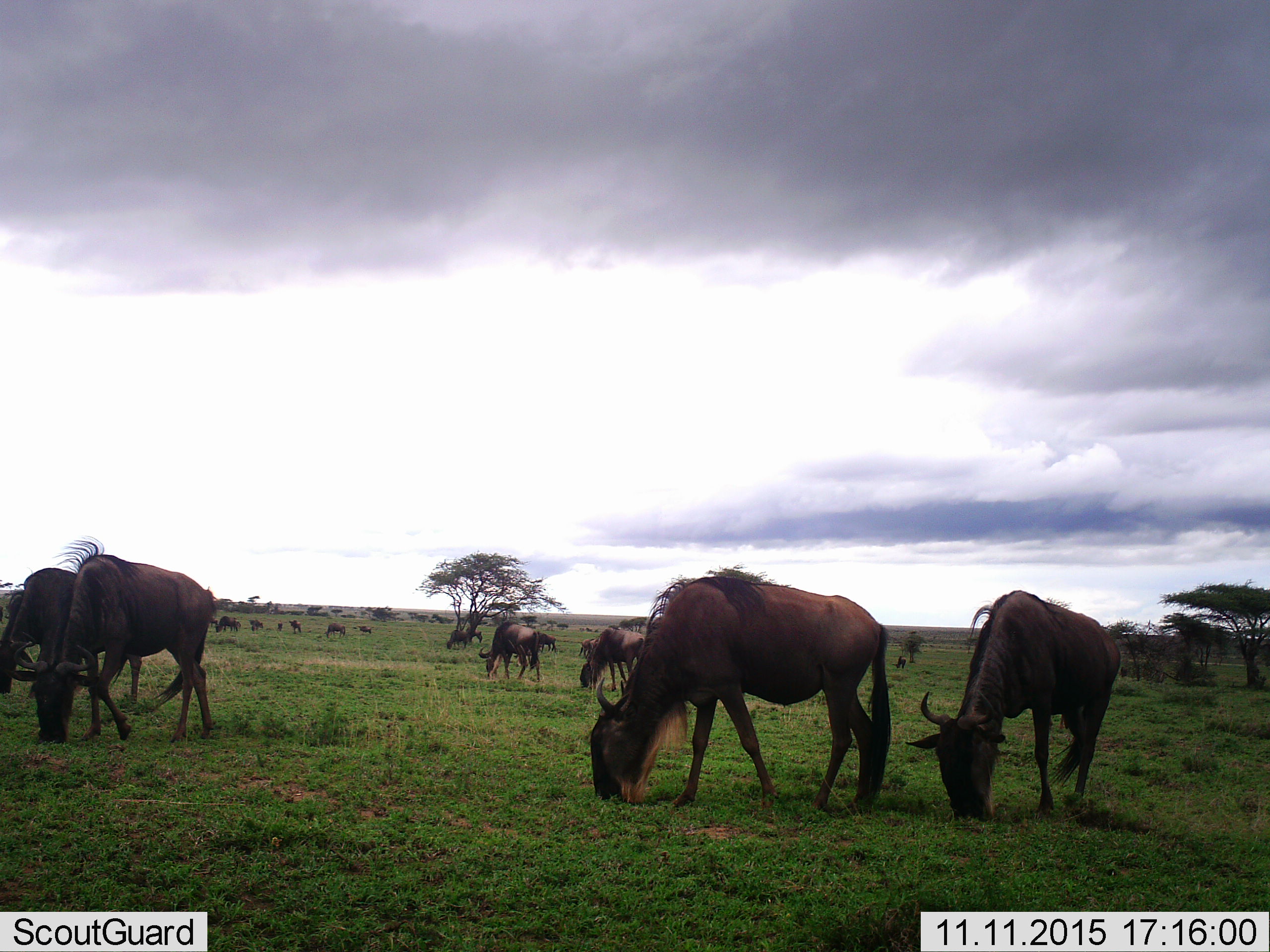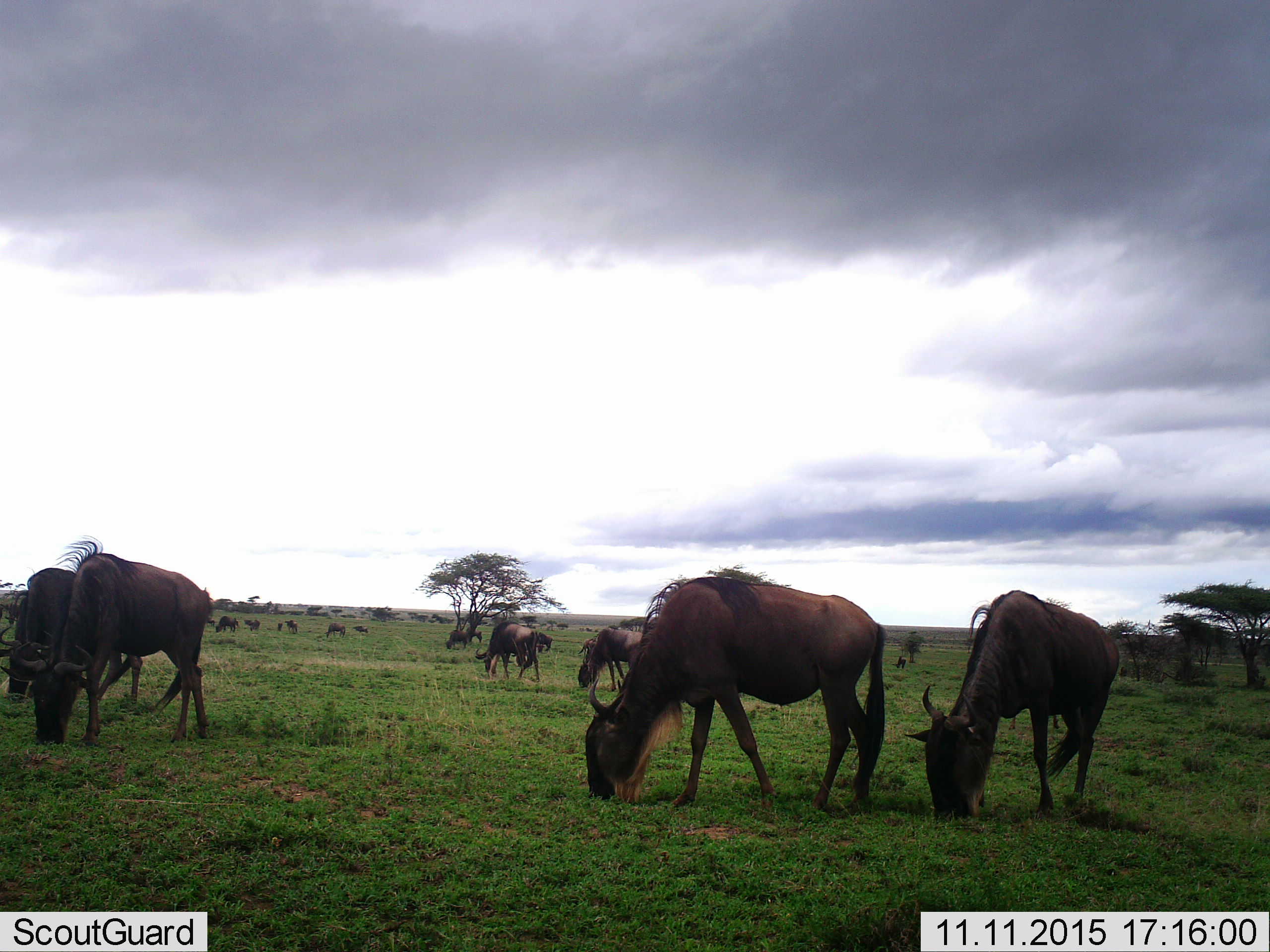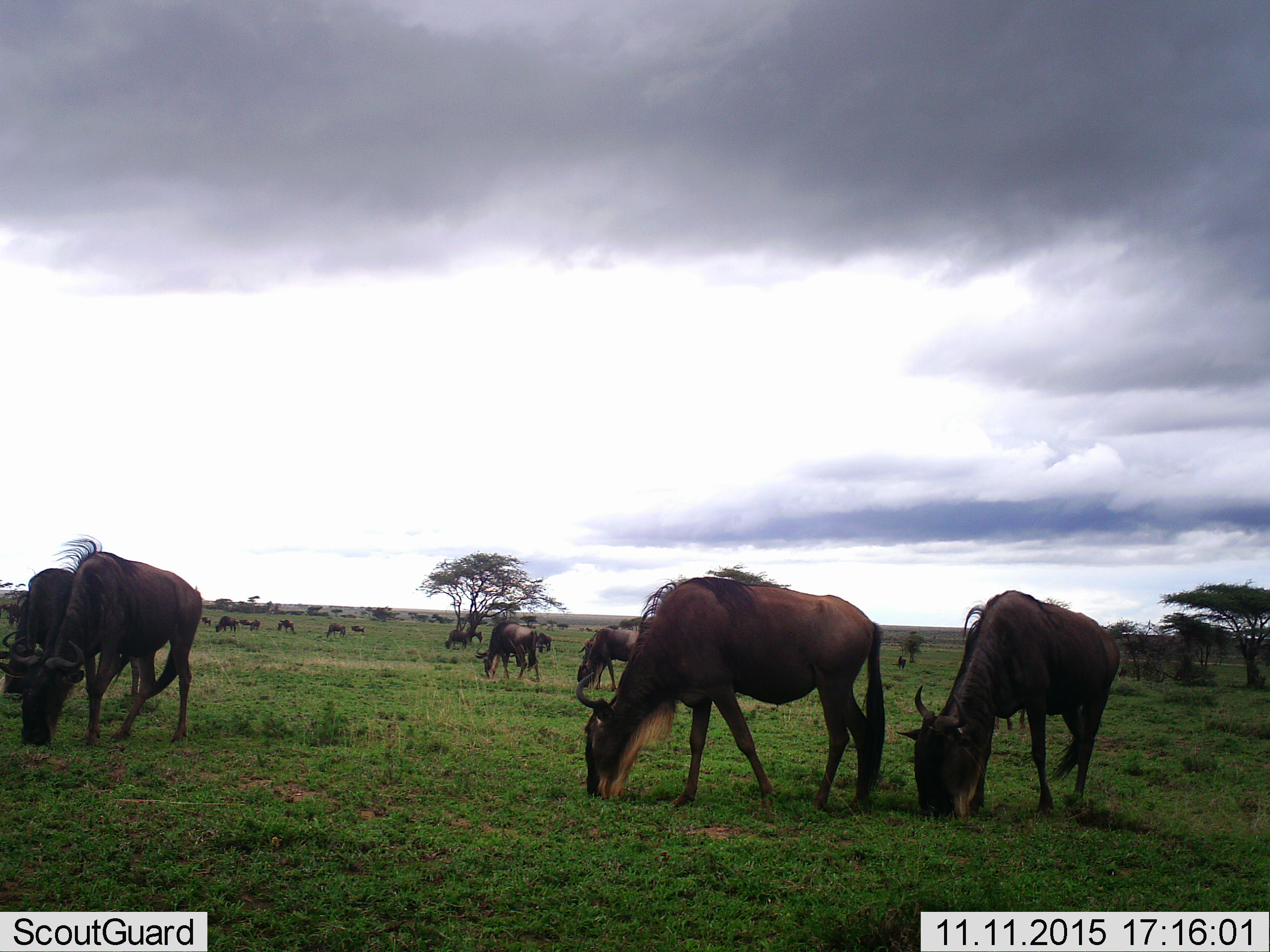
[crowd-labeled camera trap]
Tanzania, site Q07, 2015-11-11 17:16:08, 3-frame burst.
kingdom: Animalia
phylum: Chordata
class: Mammalia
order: Artiodactyla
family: Bovidae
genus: Connochaetes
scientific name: Connochaetes taurinus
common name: blue wildebeest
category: wildebeest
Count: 11-50.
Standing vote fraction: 11%.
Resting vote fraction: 0%.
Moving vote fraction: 11%.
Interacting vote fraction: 0%.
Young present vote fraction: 0%.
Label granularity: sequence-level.